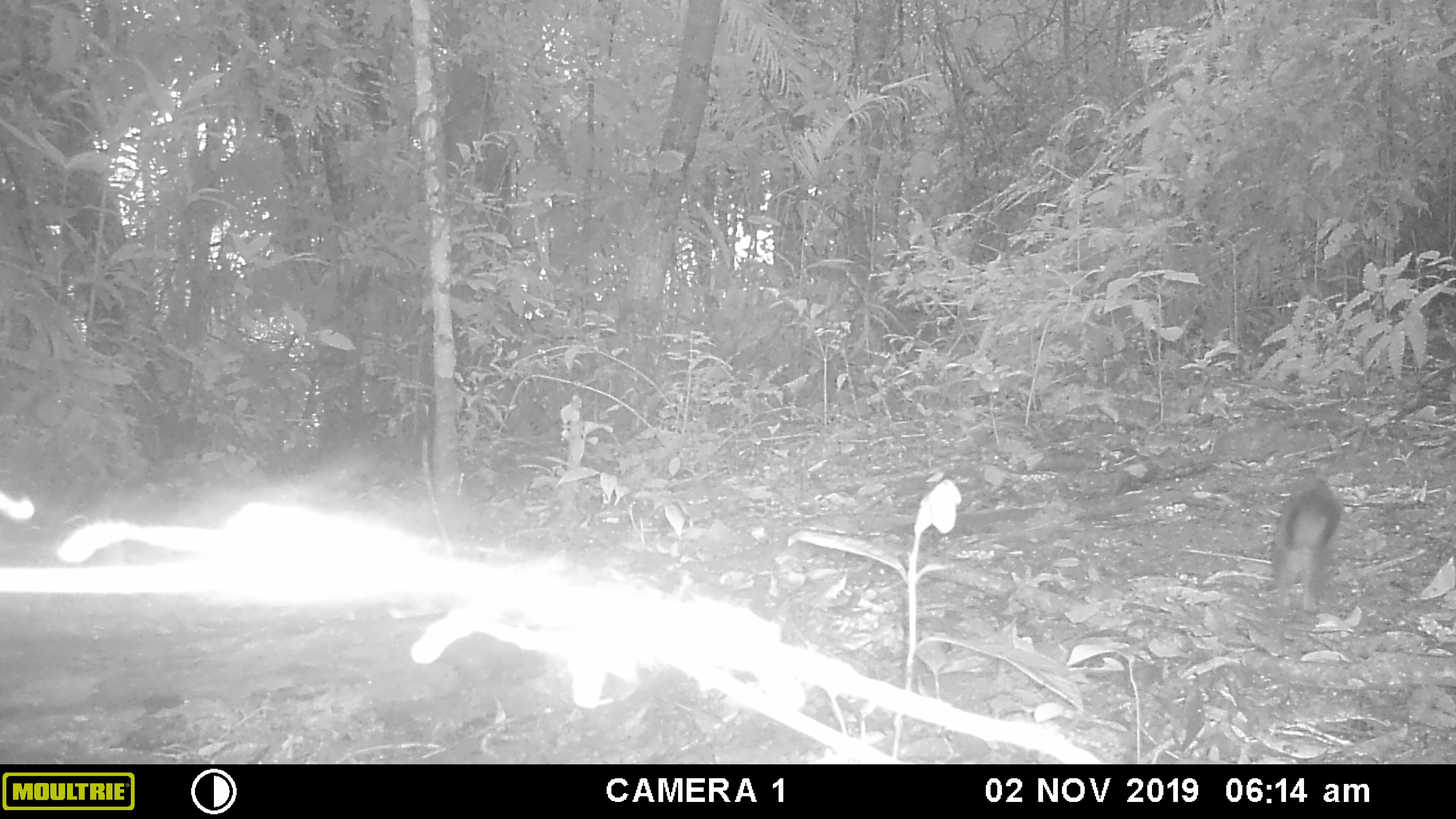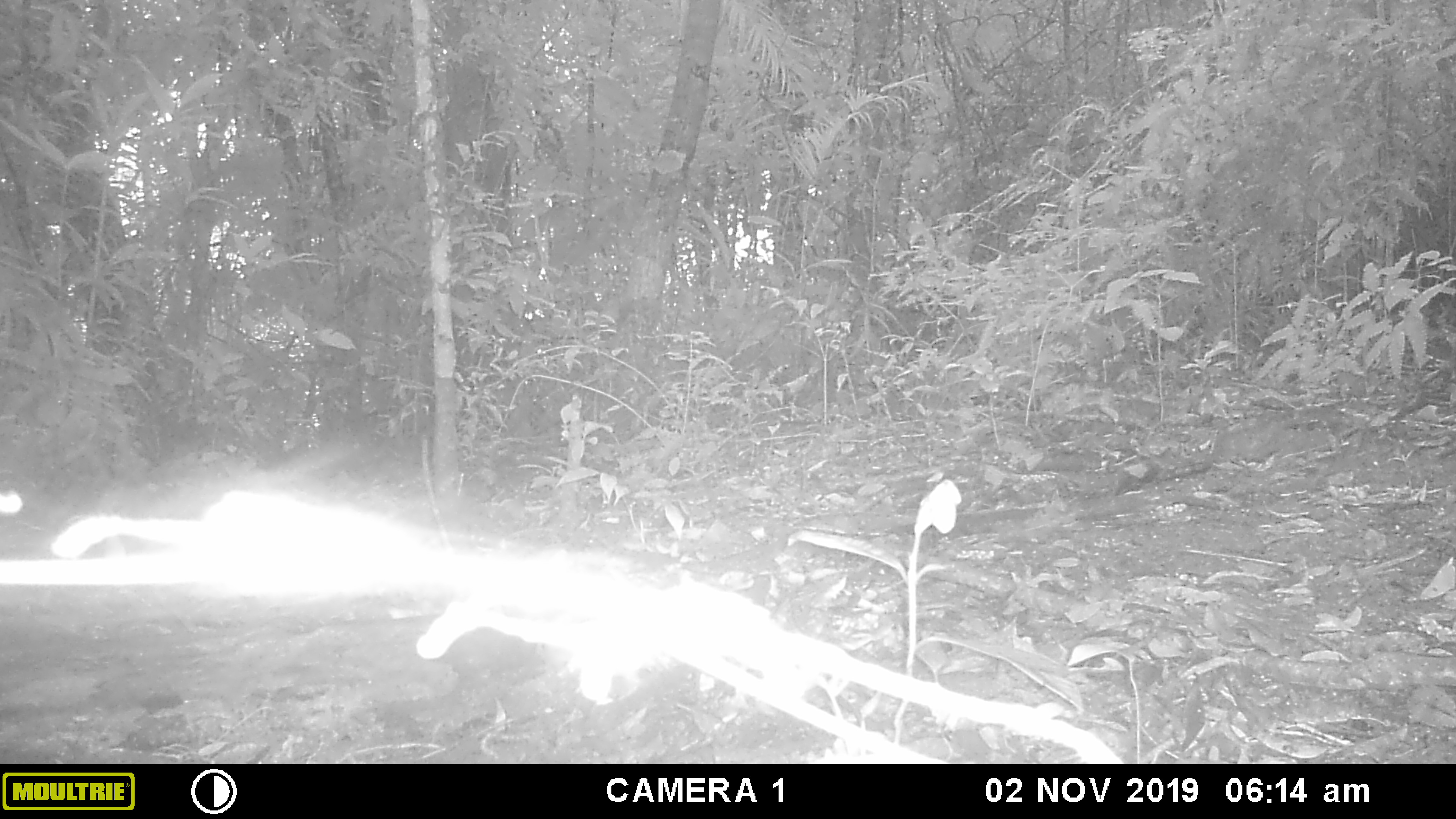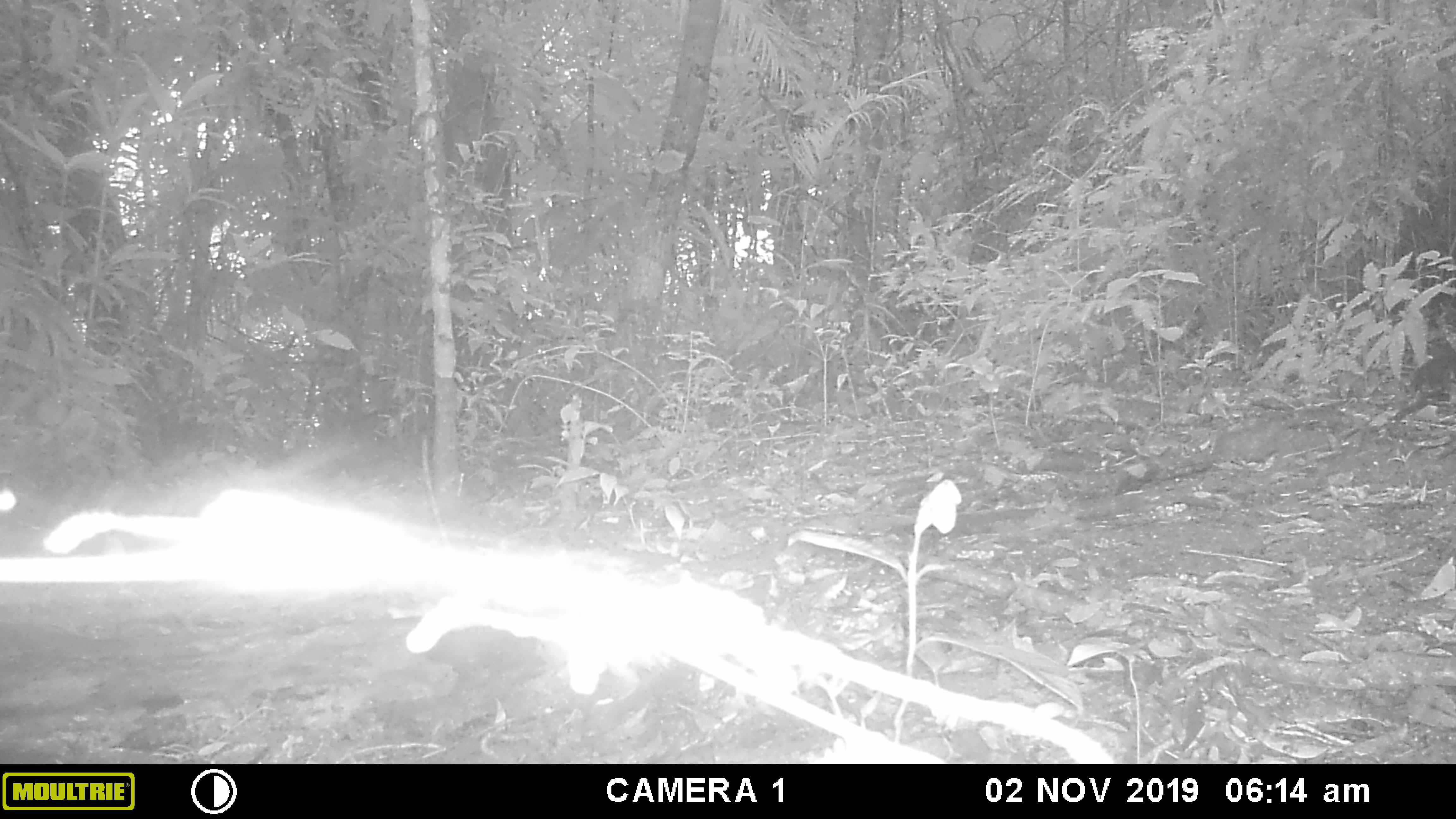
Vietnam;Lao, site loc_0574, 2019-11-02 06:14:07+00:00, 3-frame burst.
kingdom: Animalia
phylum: Chordata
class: Mammalia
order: Rodentia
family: Sciuridae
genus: Sciurus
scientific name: Sciurus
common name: squirrel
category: unidentified squirrel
Unidentified squirrel (squirrel) (Sciurus). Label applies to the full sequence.